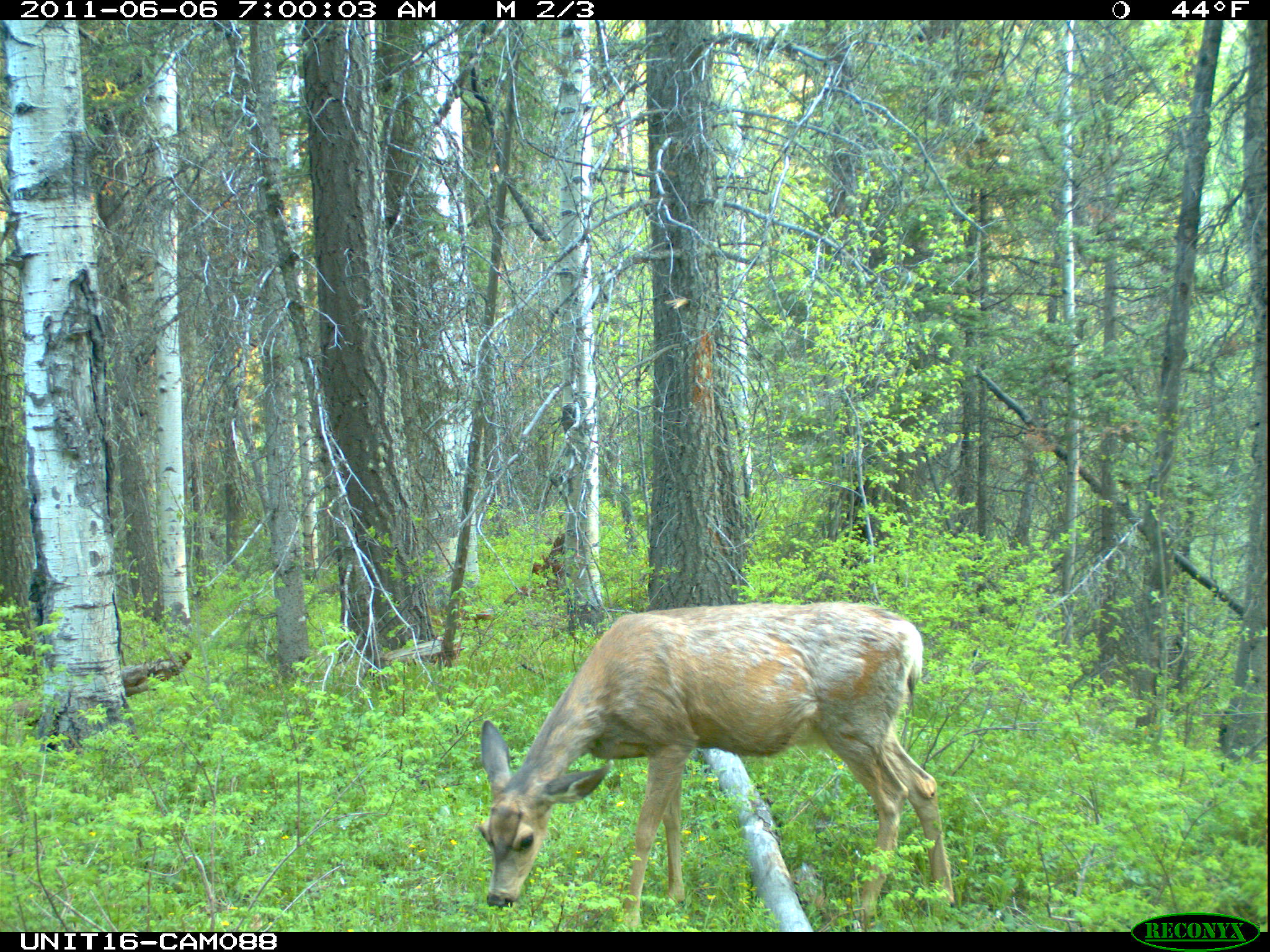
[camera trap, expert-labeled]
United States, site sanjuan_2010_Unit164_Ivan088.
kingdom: Animalia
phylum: Chordata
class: Mammalia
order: Artiodactyla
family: Cervidae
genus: Odocoileus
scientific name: Odocoileus hemionus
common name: mule deer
Odocoileus hemionus (mule deer).